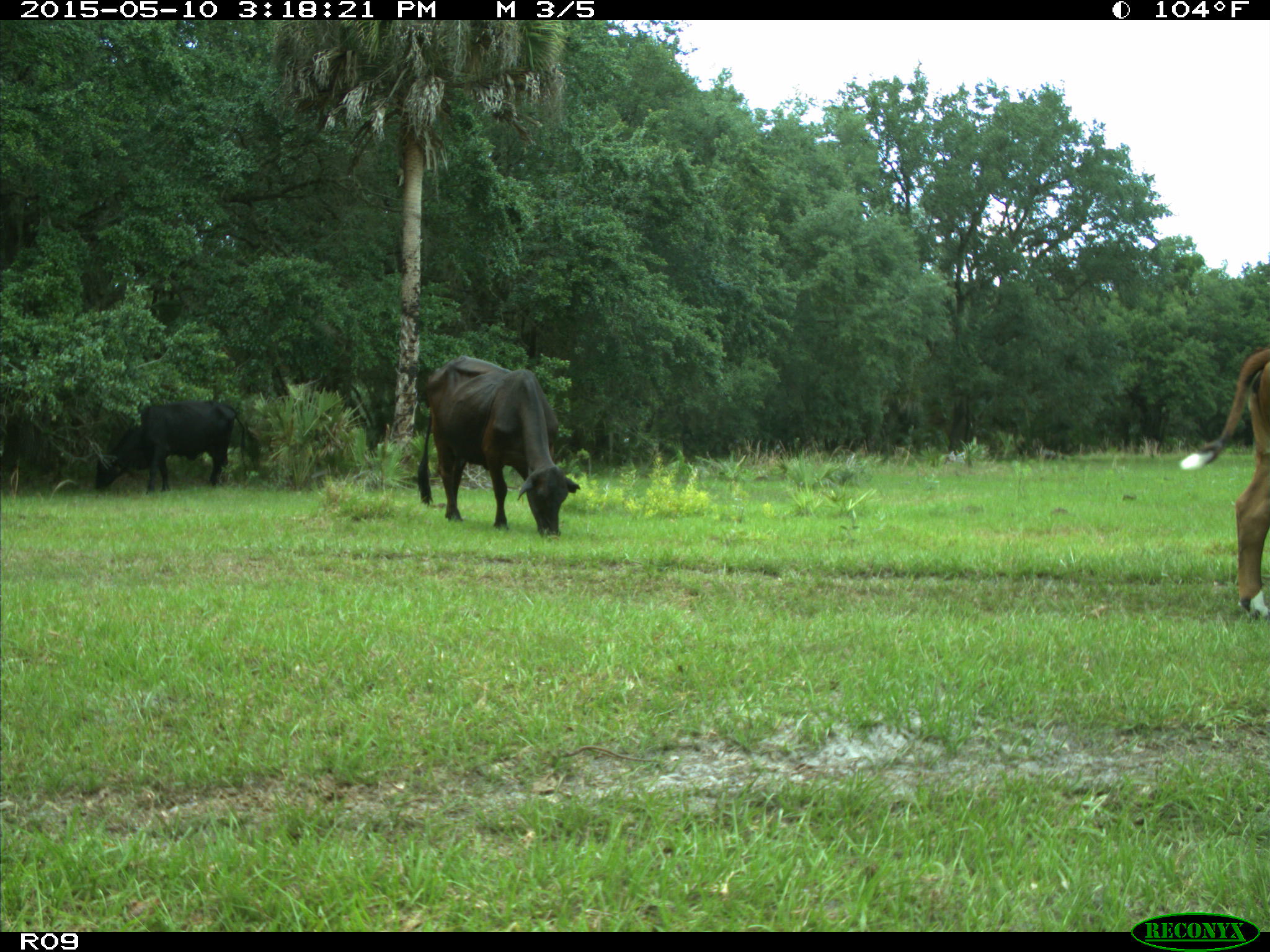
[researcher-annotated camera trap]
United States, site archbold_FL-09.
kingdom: Animalia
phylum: Chordata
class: Mammalia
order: Artiodactyla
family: Bovidae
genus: Bos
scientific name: Bos taurus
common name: domestic cow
Bos taurus (domestic cow).